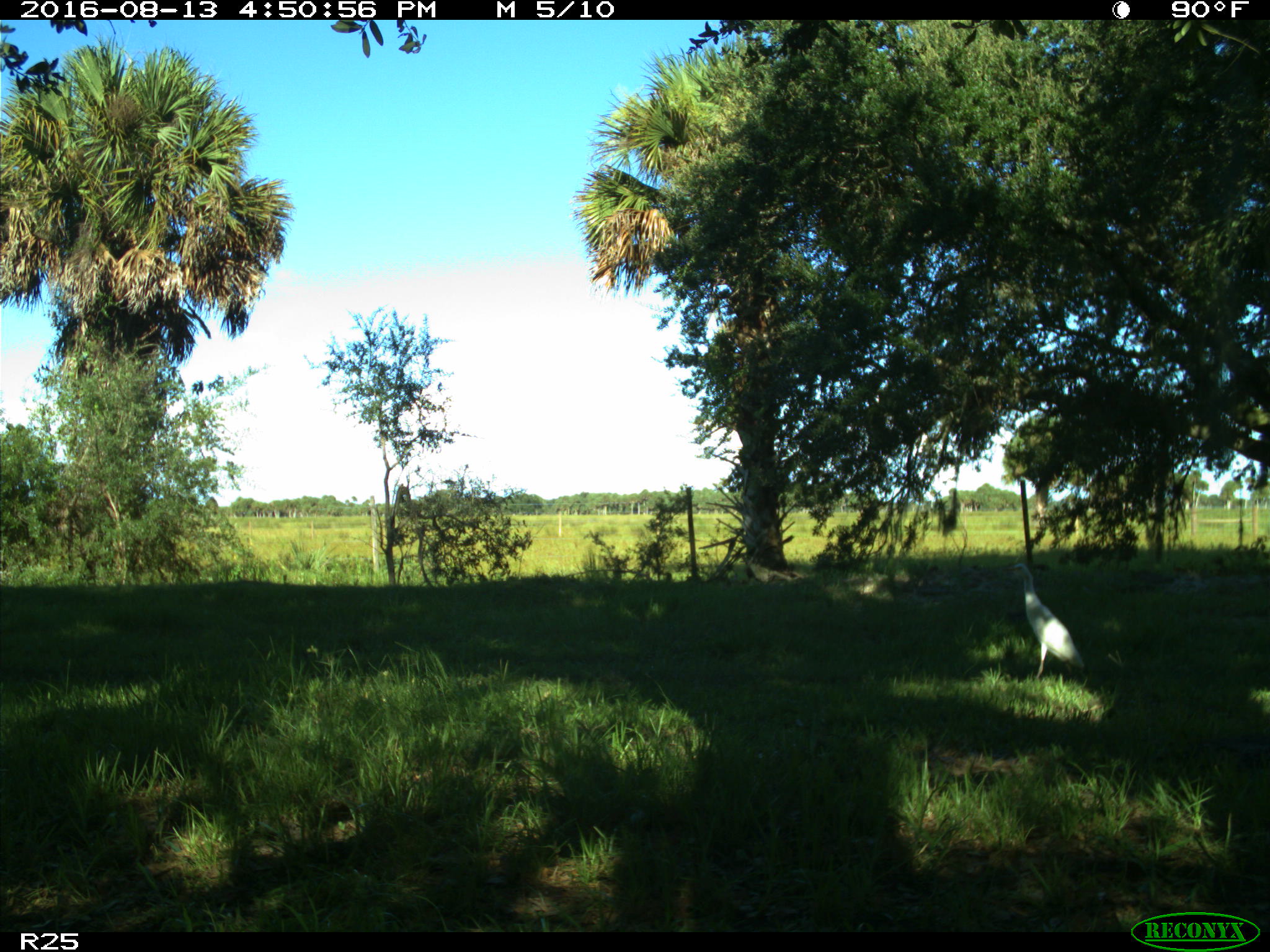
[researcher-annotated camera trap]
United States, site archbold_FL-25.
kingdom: Animalia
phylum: Chordata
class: Aves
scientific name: Aves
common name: birds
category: unidentified bird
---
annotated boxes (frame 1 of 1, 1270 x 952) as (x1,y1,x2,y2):
animal: (1004,558,1091,686)